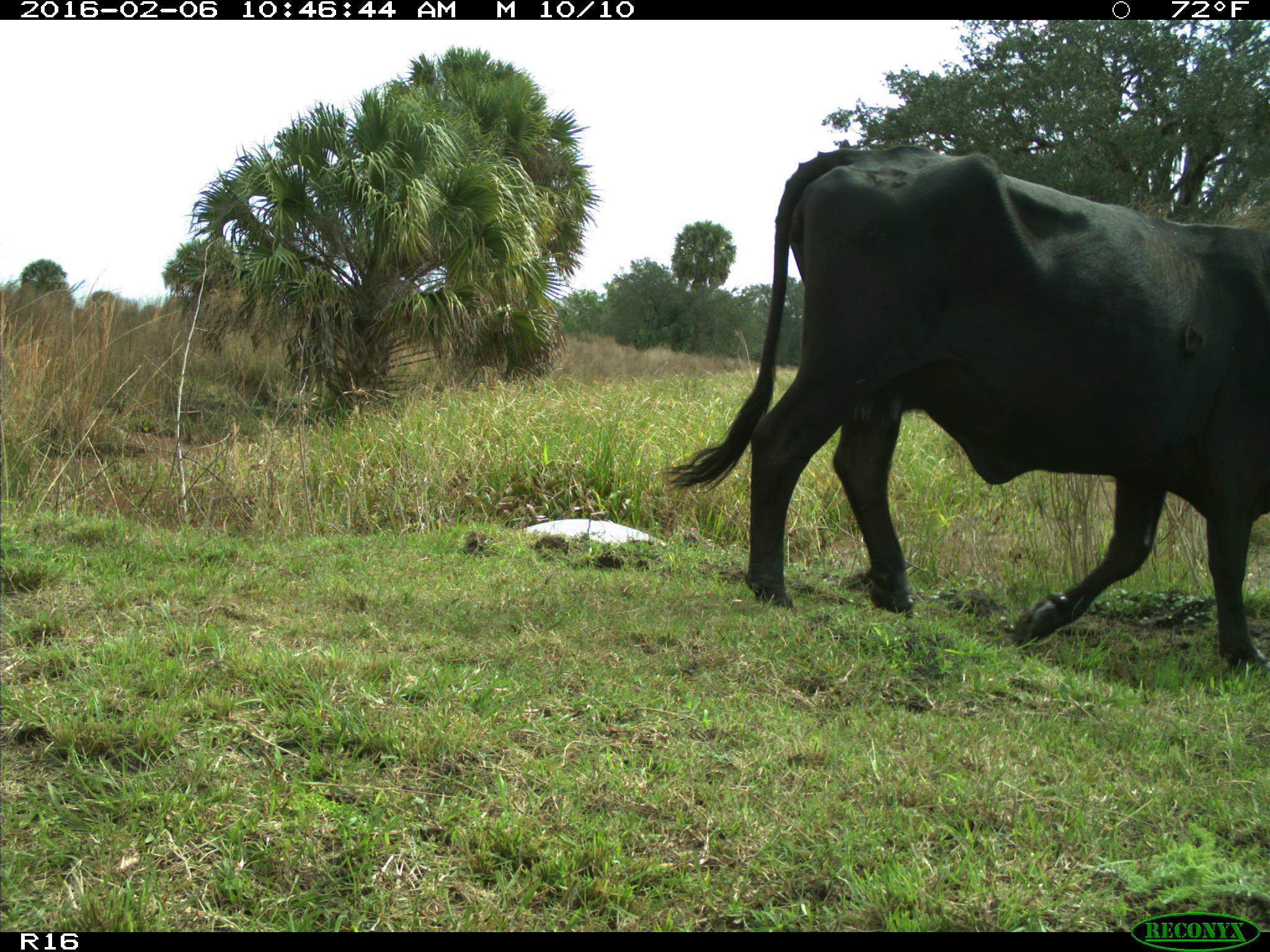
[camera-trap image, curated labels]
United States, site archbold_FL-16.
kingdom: Animalia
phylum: Chordata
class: Mammalia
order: Artiodactyla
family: Bovidae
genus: Bos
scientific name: Bos taurus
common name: domestic cow